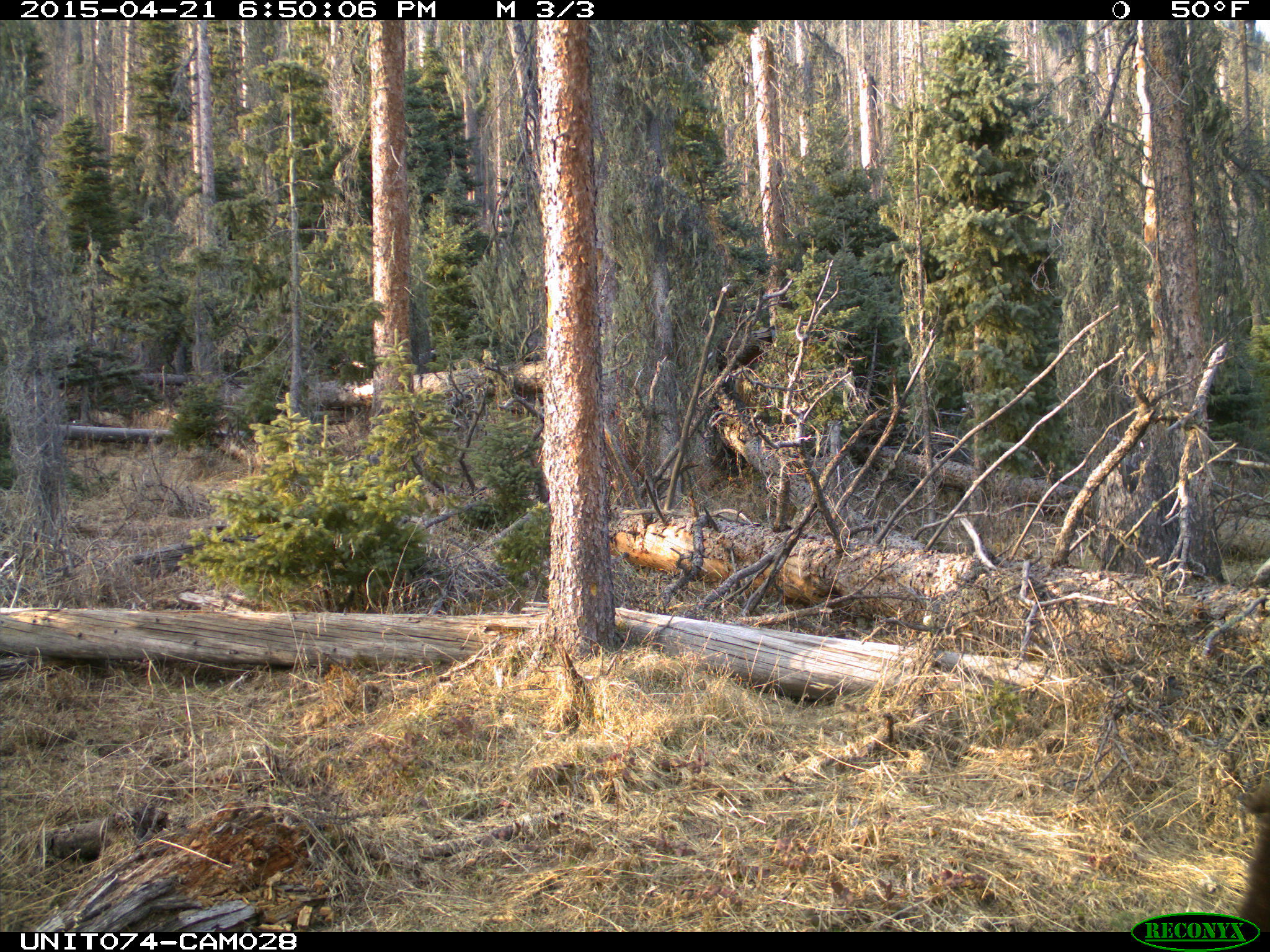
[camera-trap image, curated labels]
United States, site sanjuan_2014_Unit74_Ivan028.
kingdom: Animalia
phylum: Chordata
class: Mammalia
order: Carnivora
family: Ursidae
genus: Ursus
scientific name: Ursus americanus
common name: american black bear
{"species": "Ursus americanus (american black bear)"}